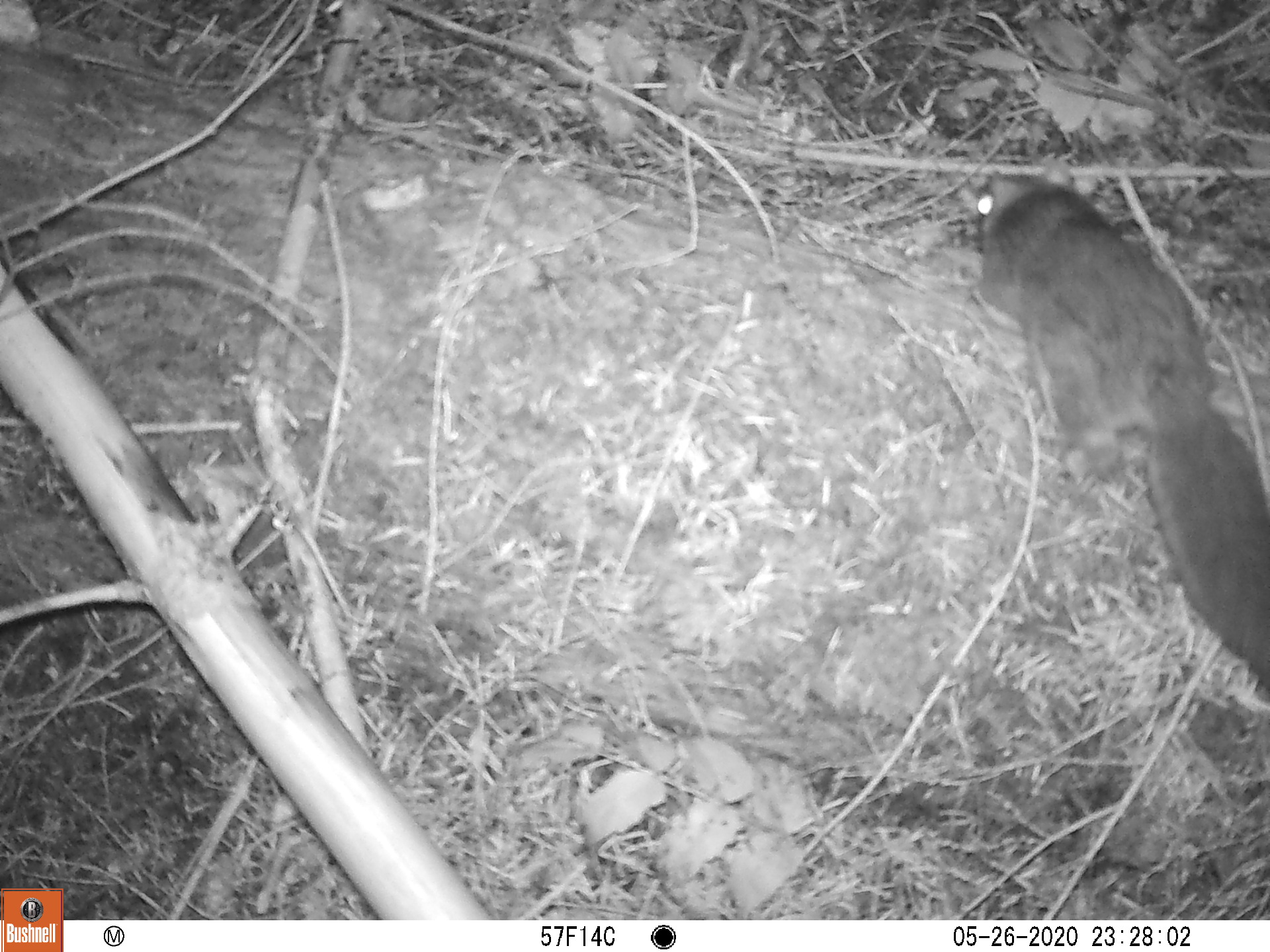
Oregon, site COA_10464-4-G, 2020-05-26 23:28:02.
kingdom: Animalia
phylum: Chordata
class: Mammalia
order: Rodentia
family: Sciuridae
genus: Glaucomys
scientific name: Glaucomys oregonensis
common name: humboldt's flying squirrel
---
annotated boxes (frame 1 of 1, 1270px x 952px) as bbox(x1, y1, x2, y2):
humboldt's flying squirrel: bbox(952, 153, 1261, 697)